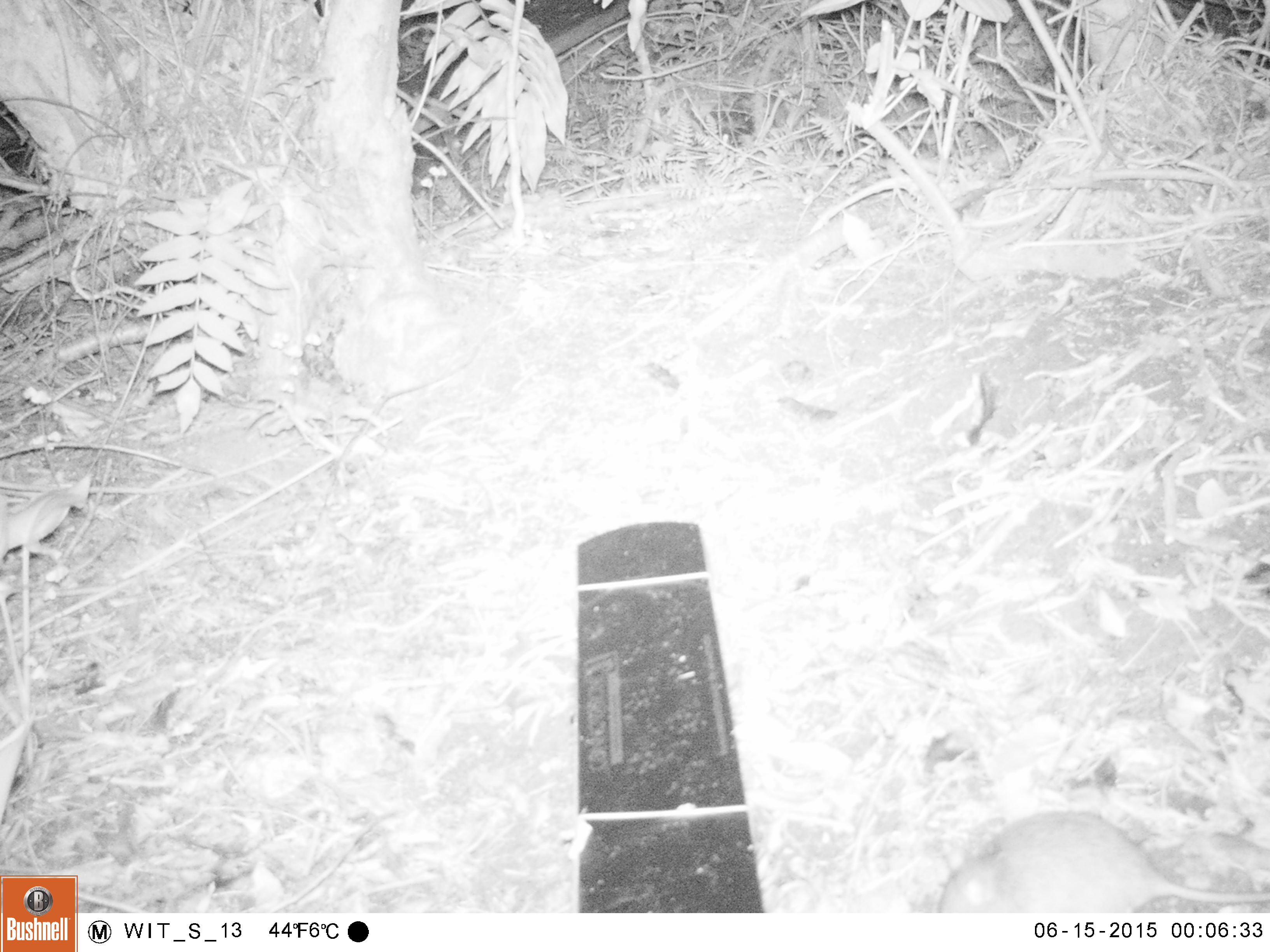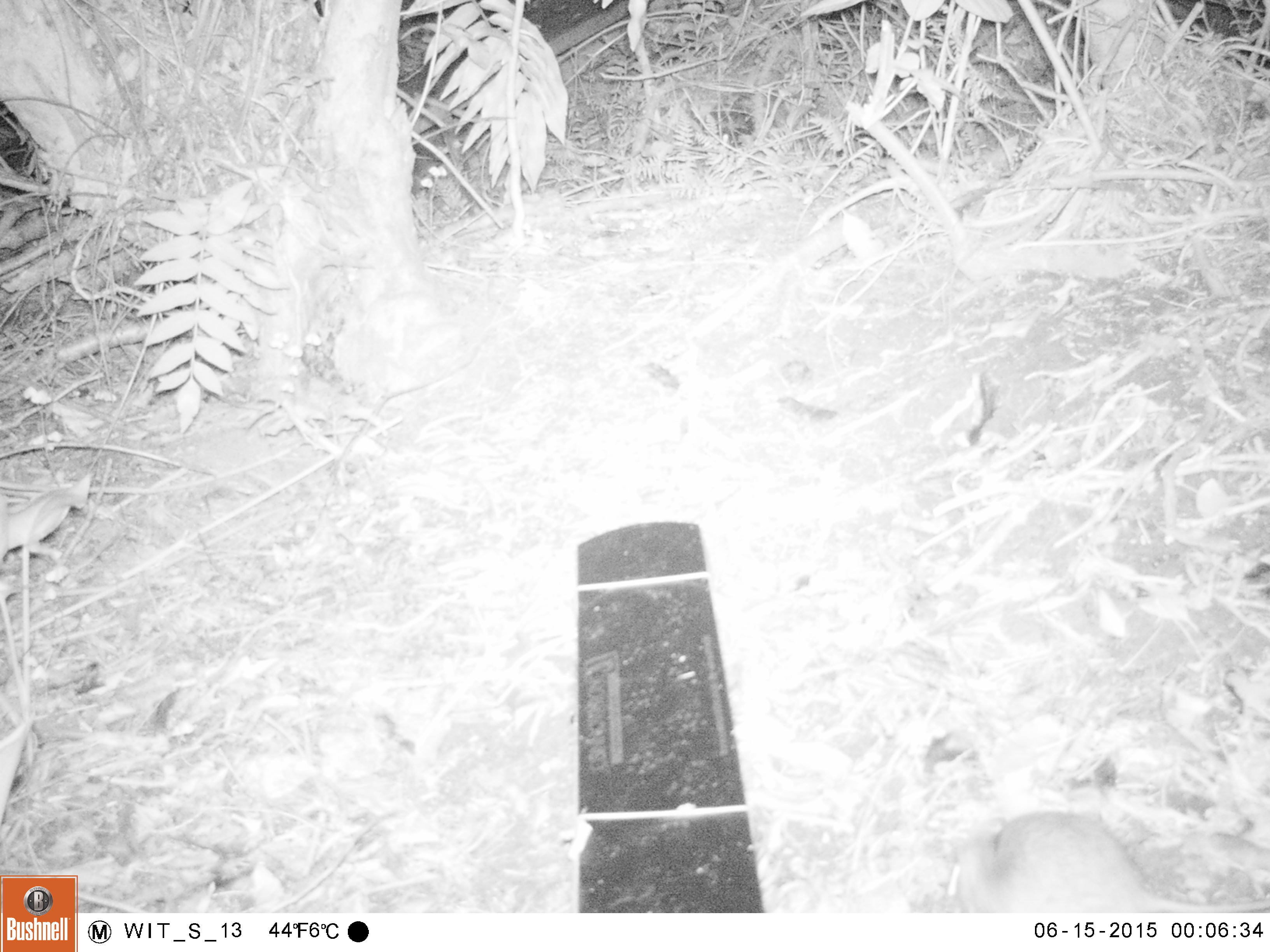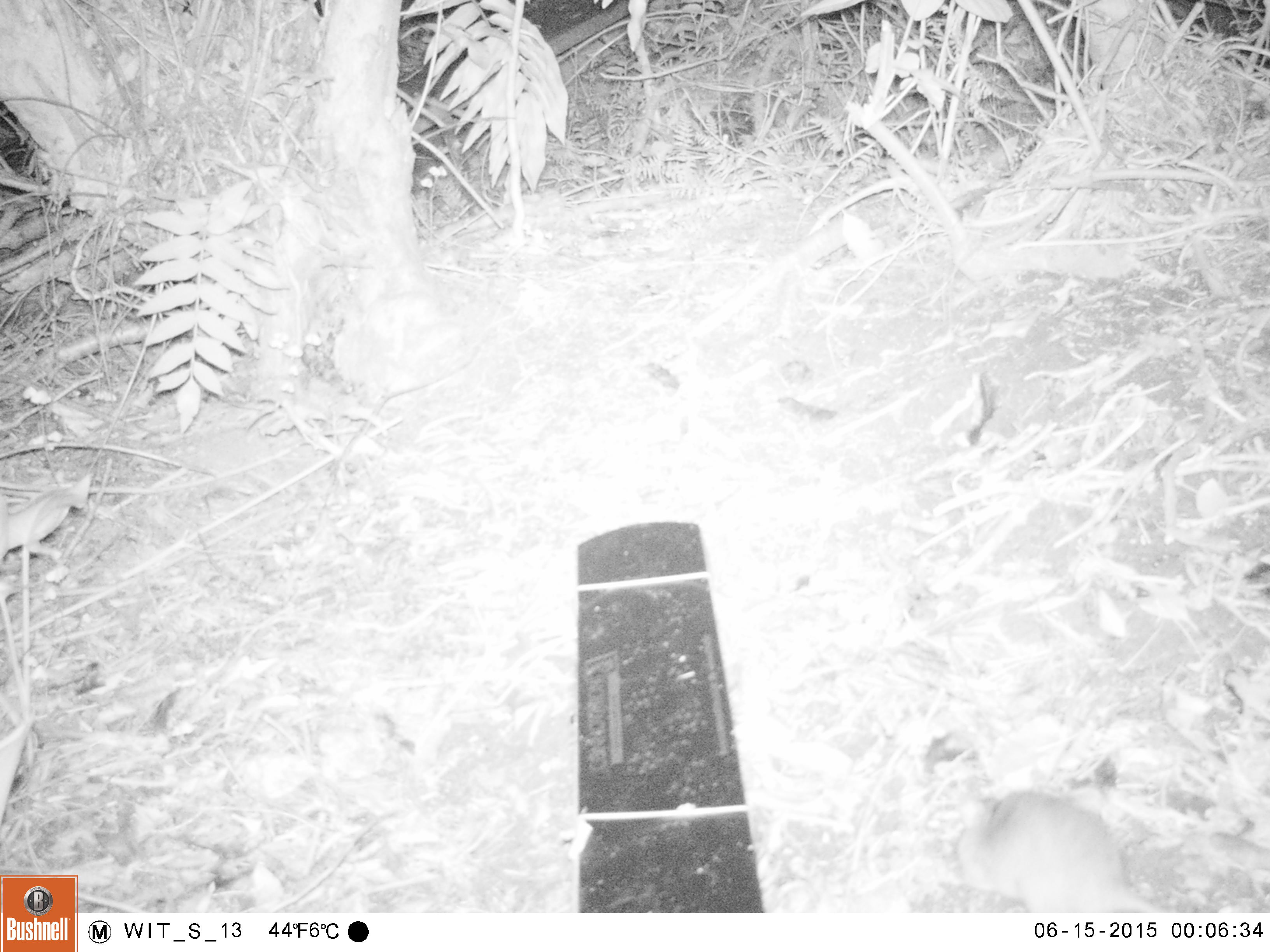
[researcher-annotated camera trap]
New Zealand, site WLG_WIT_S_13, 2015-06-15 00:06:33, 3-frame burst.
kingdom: Animalia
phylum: Chordata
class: Mammalia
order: Rodentia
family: Muridae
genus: Rattus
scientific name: Rattus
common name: rat